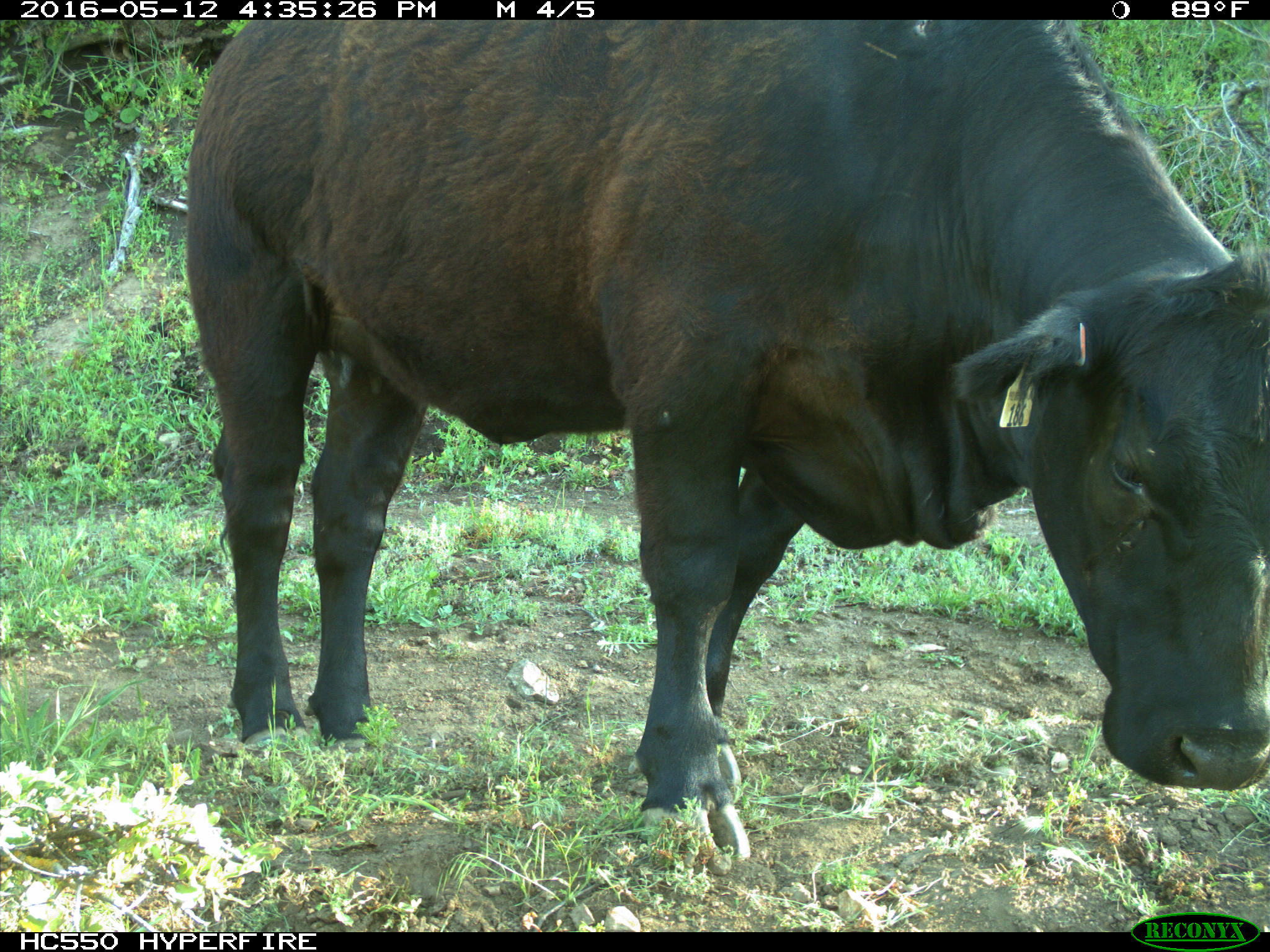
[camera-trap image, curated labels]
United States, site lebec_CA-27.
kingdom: Animalia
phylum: Chordata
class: Mammalia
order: Artiodactyla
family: Bovidae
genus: Bos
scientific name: Bos taurus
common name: domestic cow